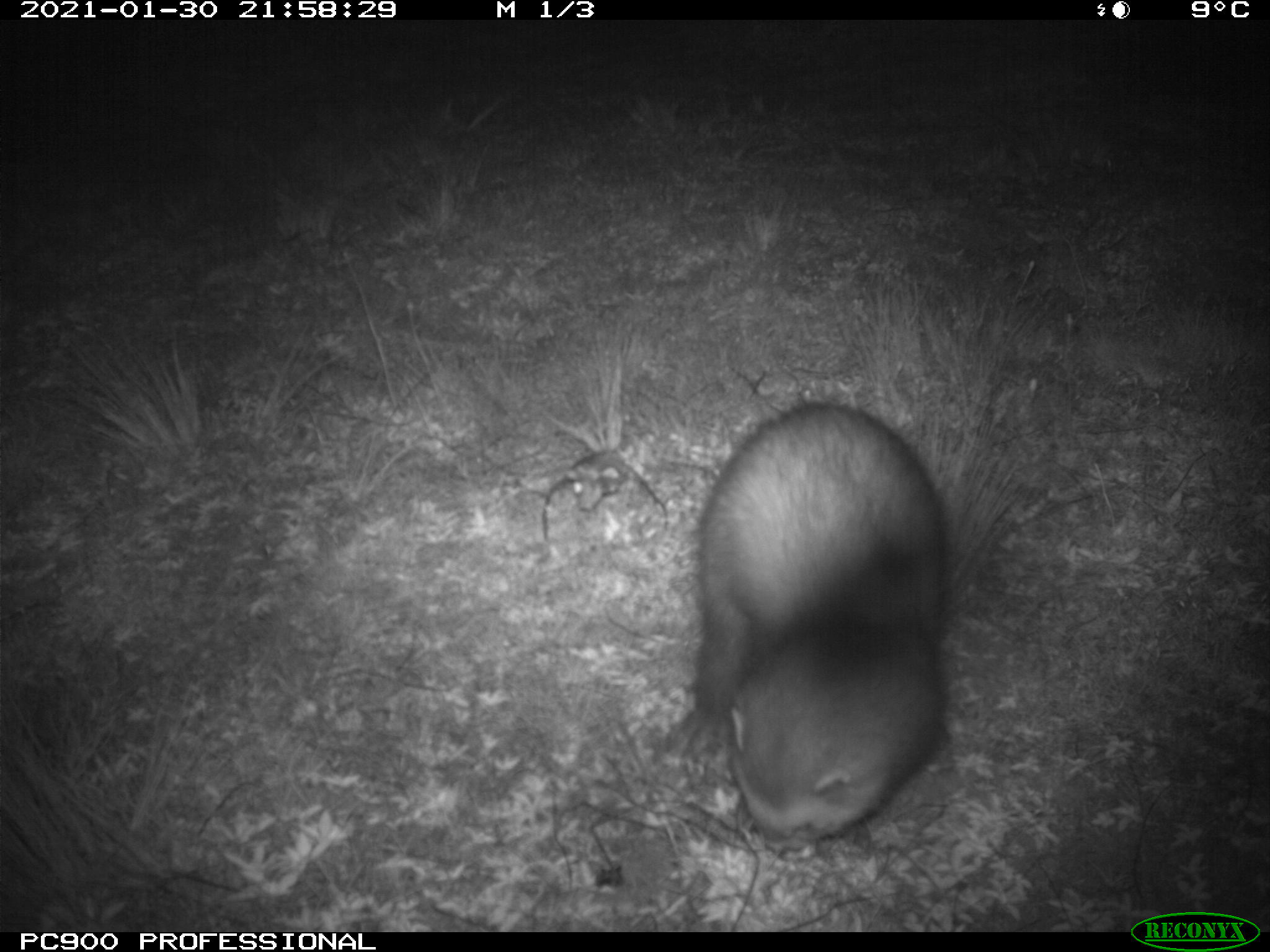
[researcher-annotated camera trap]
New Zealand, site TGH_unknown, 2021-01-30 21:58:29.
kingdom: Animalia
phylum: Chordata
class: Mammalia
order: Carnivora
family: Mustelidae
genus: Mustela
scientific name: Mustela furo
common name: ferret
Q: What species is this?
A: Ferret (Mustela furo).